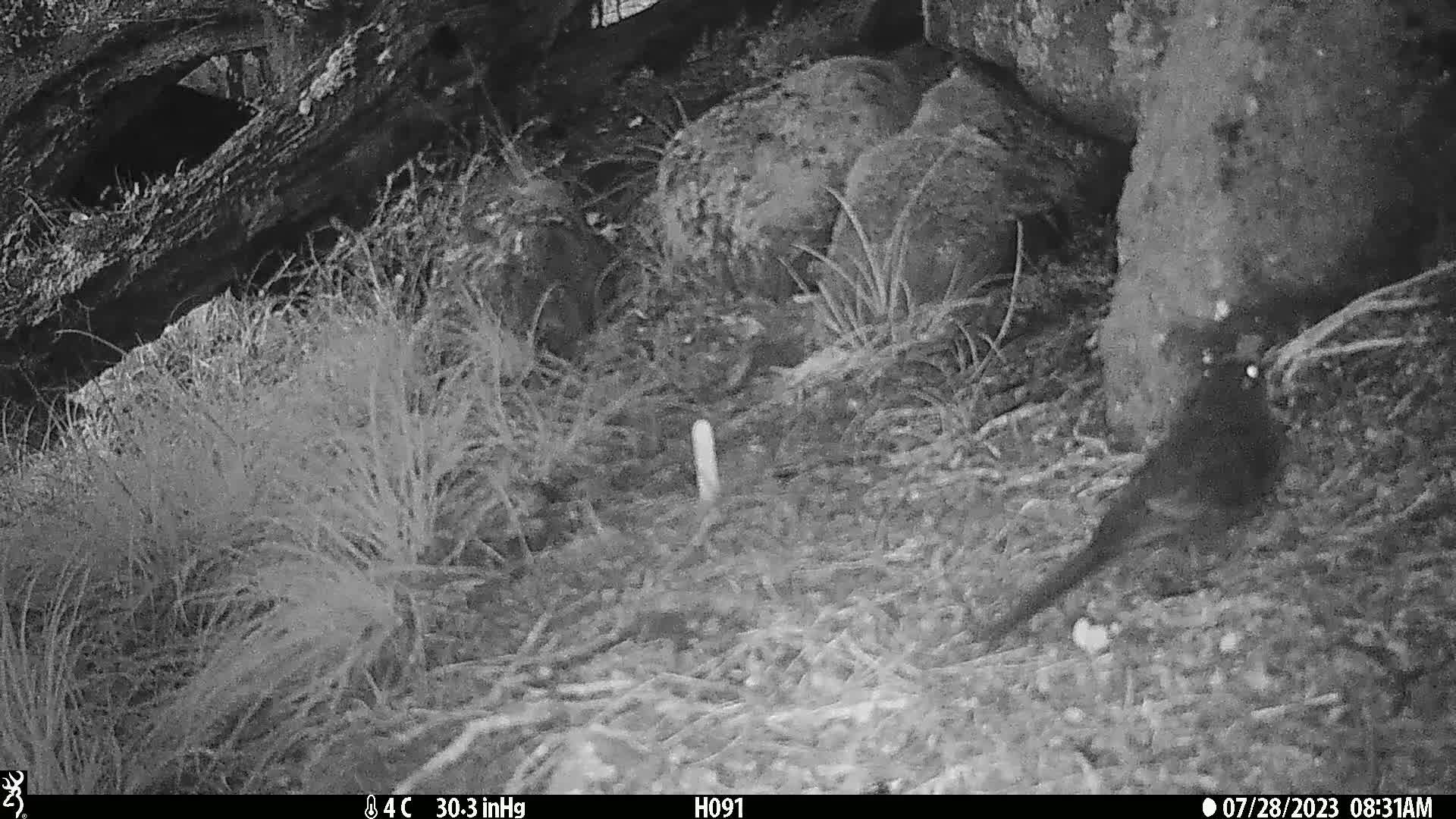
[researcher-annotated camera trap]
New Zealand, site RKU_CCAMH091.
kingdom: Animalia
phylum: Chordata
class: Aves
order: Passeriformes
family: Turdidae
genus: Turdus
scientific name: Turdus merula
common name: eurasian blackbird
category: blackbird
Blackbird (eurasian blackbird) (Turdus merula).